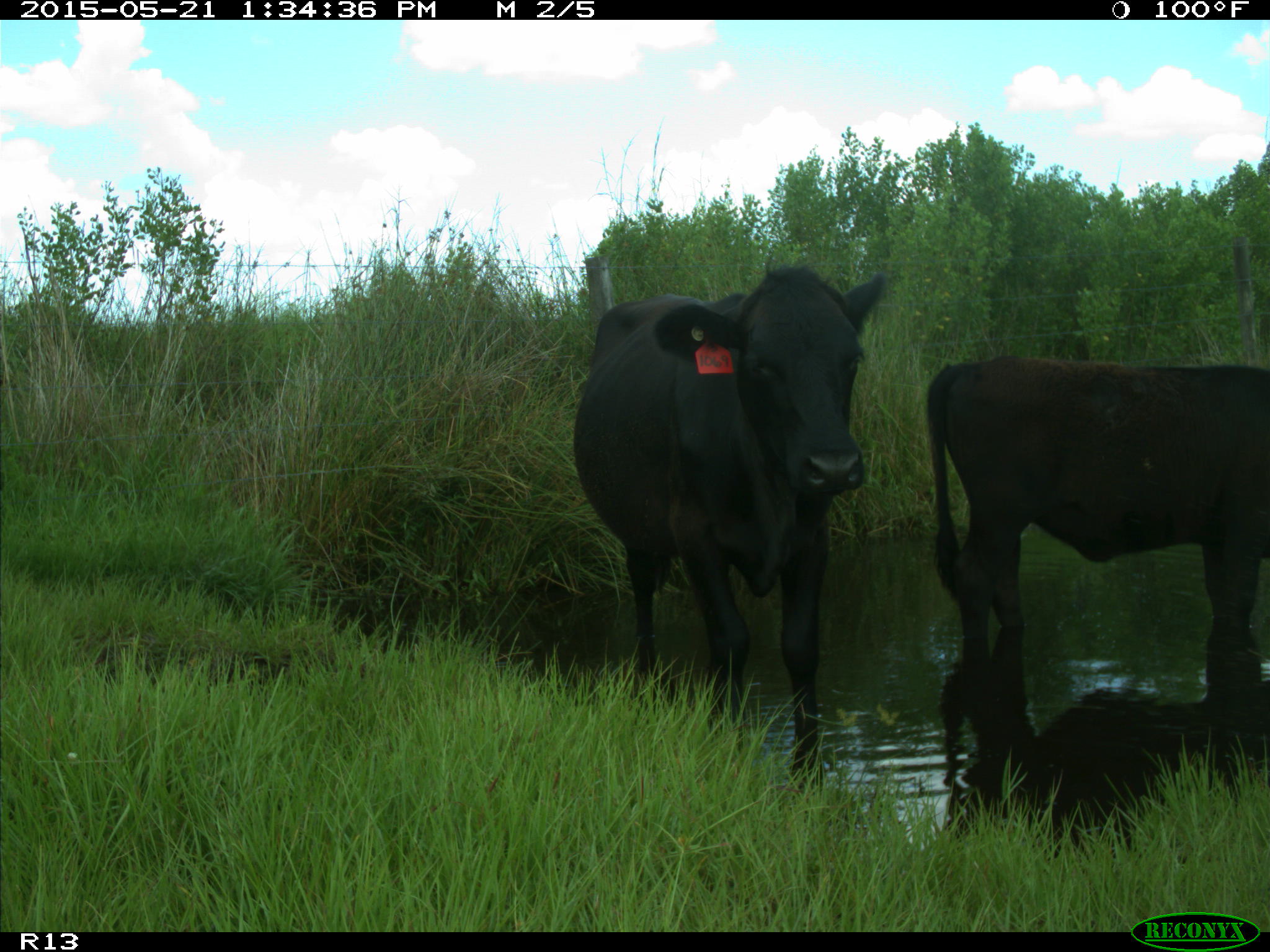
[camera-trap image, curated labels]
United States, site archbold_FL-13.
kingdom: Animalia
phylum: Chordata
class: Mammalia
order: Artiodactyla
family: Bovidae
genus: Bos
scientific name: Bos taurus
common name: domestic cow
Bos taurus (domestic cow).